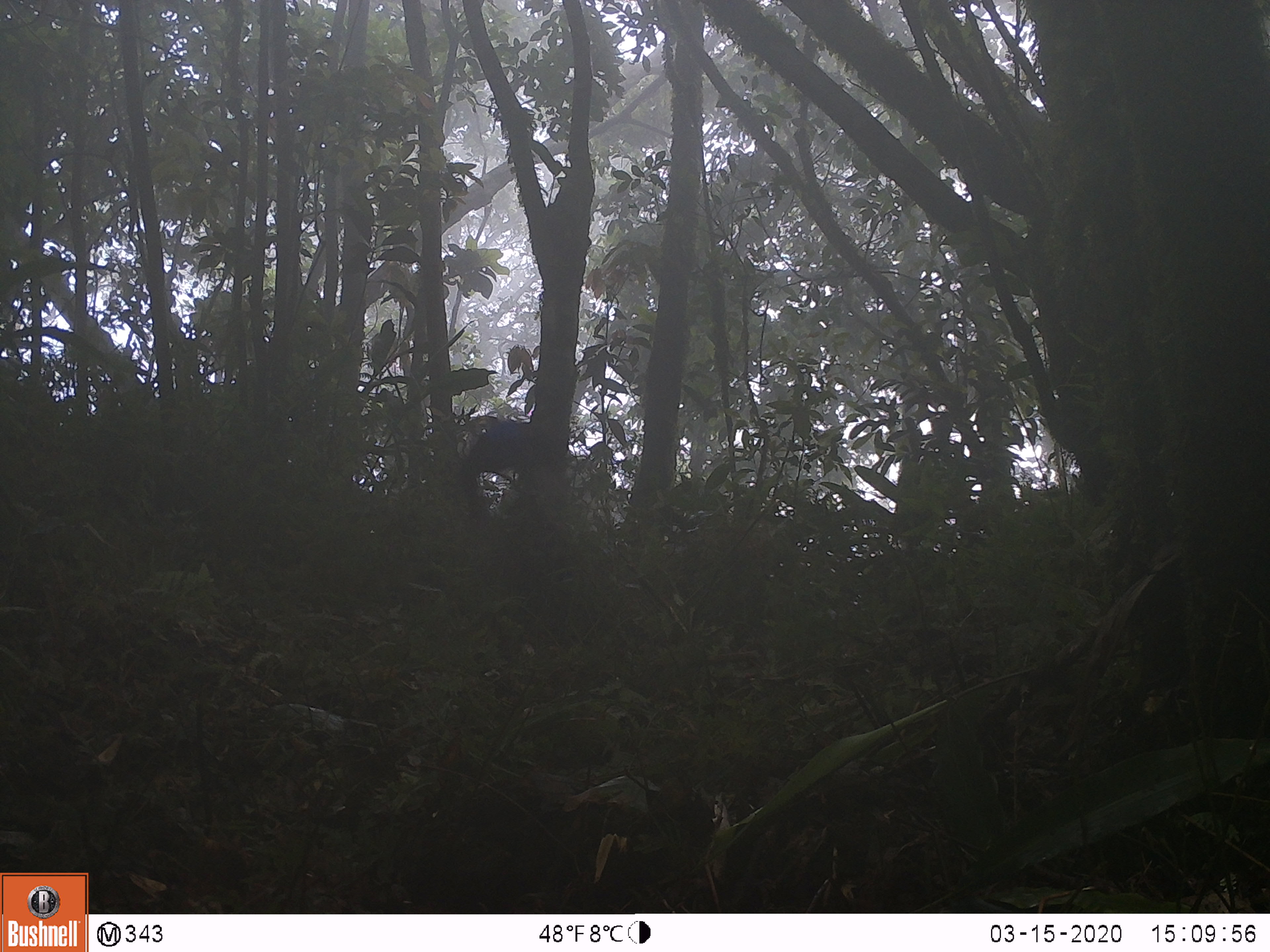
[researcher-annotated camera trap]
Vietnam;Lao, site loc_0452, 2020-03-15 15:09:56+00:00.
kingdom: Animalia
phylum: Chordata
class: Mammalia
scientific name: Mammalia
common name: mammal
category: unidentified small mammal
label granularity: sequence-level